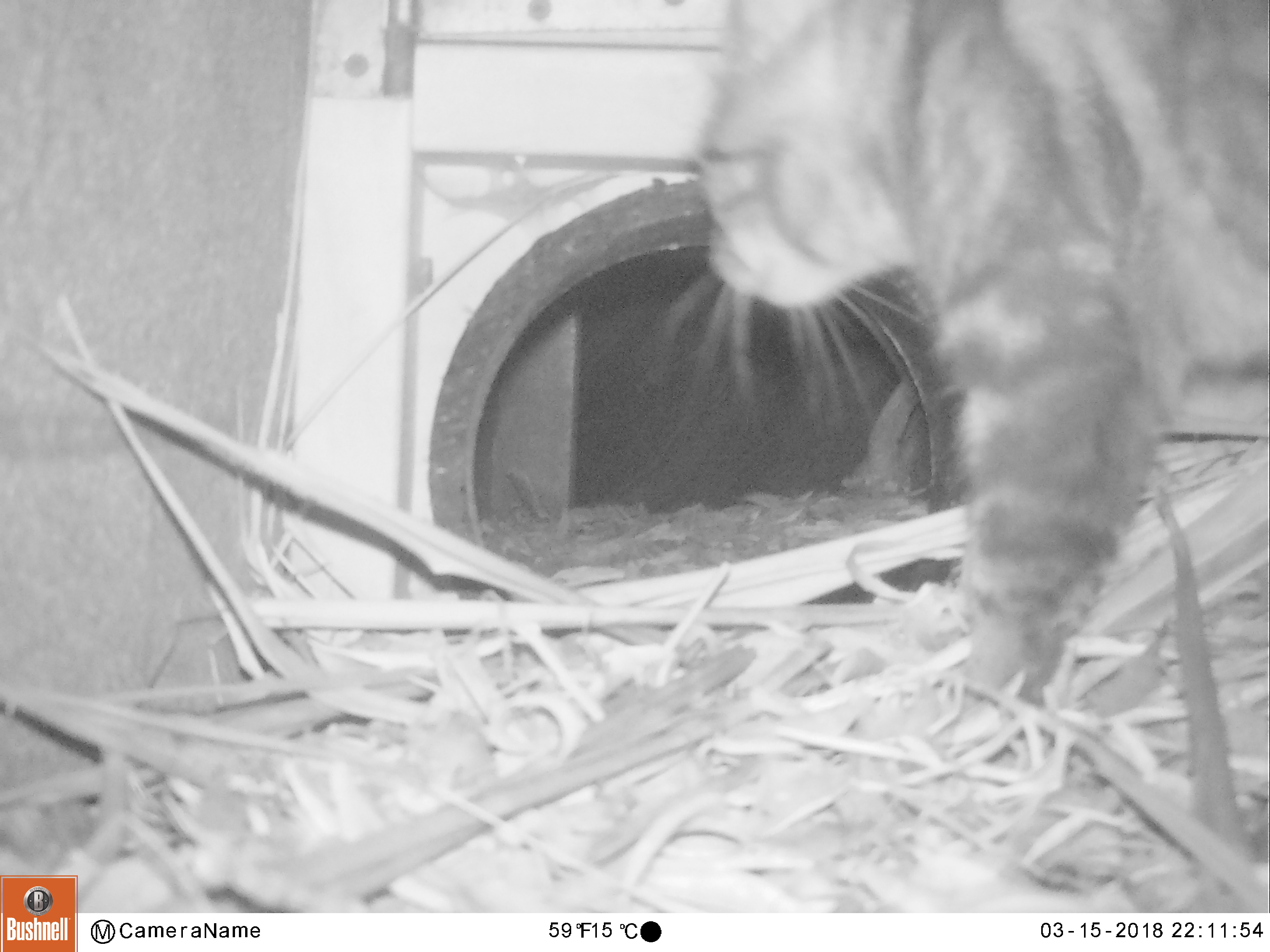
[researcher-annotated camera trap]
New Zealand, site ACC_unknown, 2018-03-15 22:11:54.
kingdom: Animalia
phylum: Chordata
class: Mammalia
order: Carnivora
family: Felidae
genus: Felis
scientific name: Felis catus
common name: domestic cat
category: cat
Cat (domestic cat) (Felis catus).